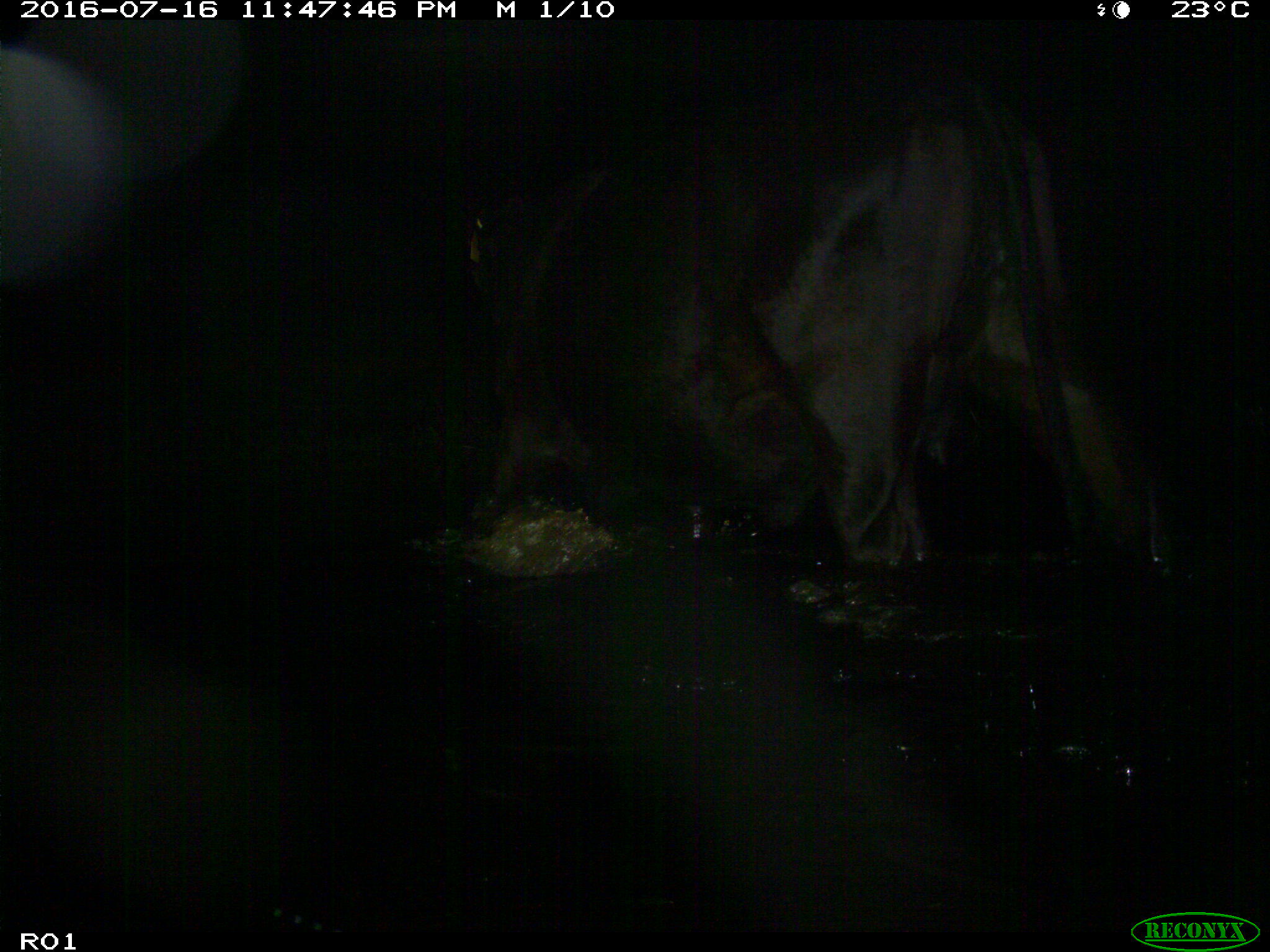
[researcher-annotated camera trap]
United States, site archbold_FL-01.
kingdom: Animalia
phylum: Chordata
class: Mammalia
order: Artiodactyla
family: Bovidae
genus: Bos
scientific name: Bos taurus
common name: domestic cow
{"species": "Bos taurus (domestic cow)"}